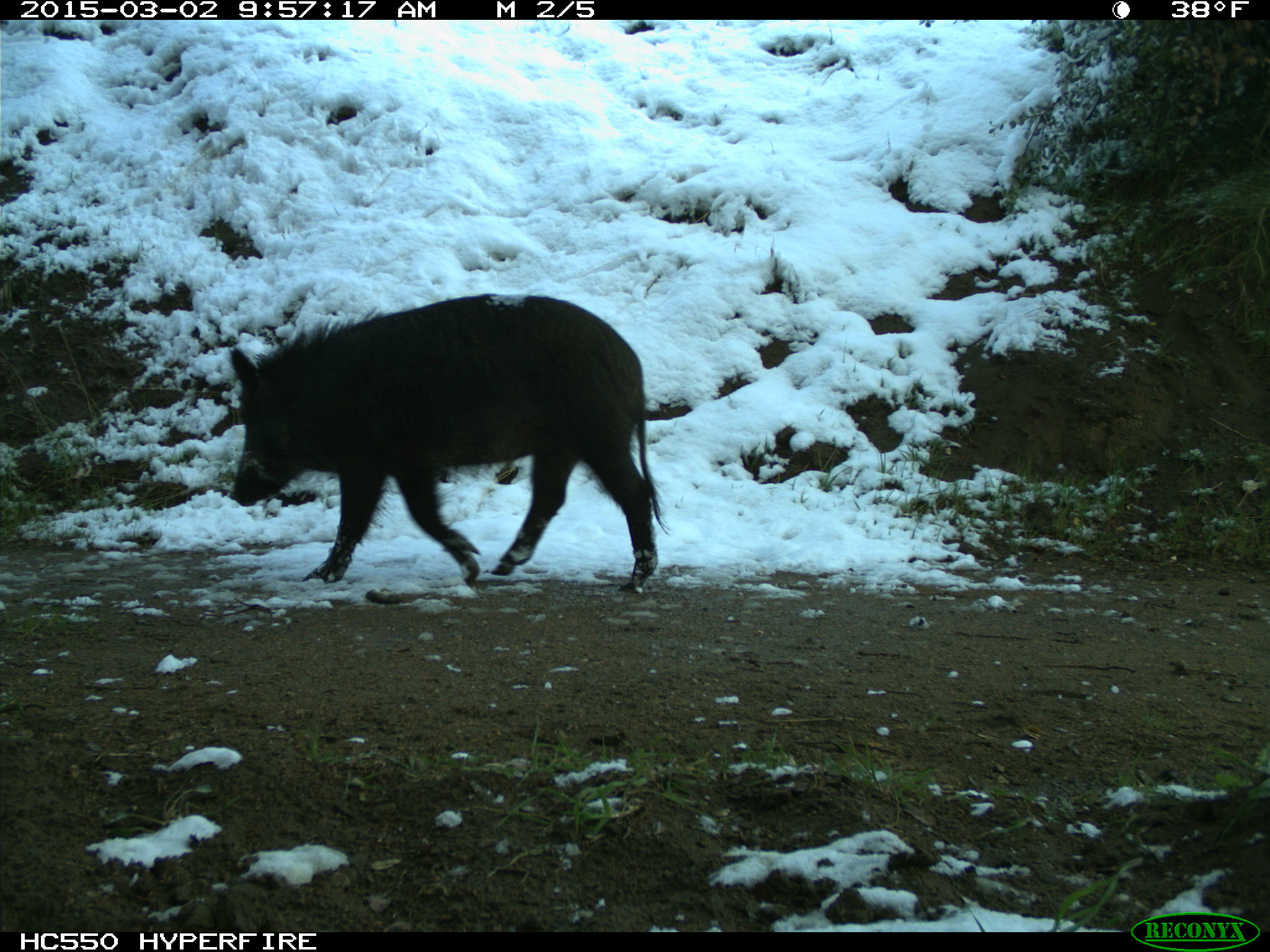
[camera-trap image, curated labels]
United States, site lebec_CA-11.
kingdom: Animalia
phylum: Chordata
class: Mammalia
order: Artiodactyla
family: Suidae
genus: Sus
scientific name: Sus scrofa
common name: wild boar